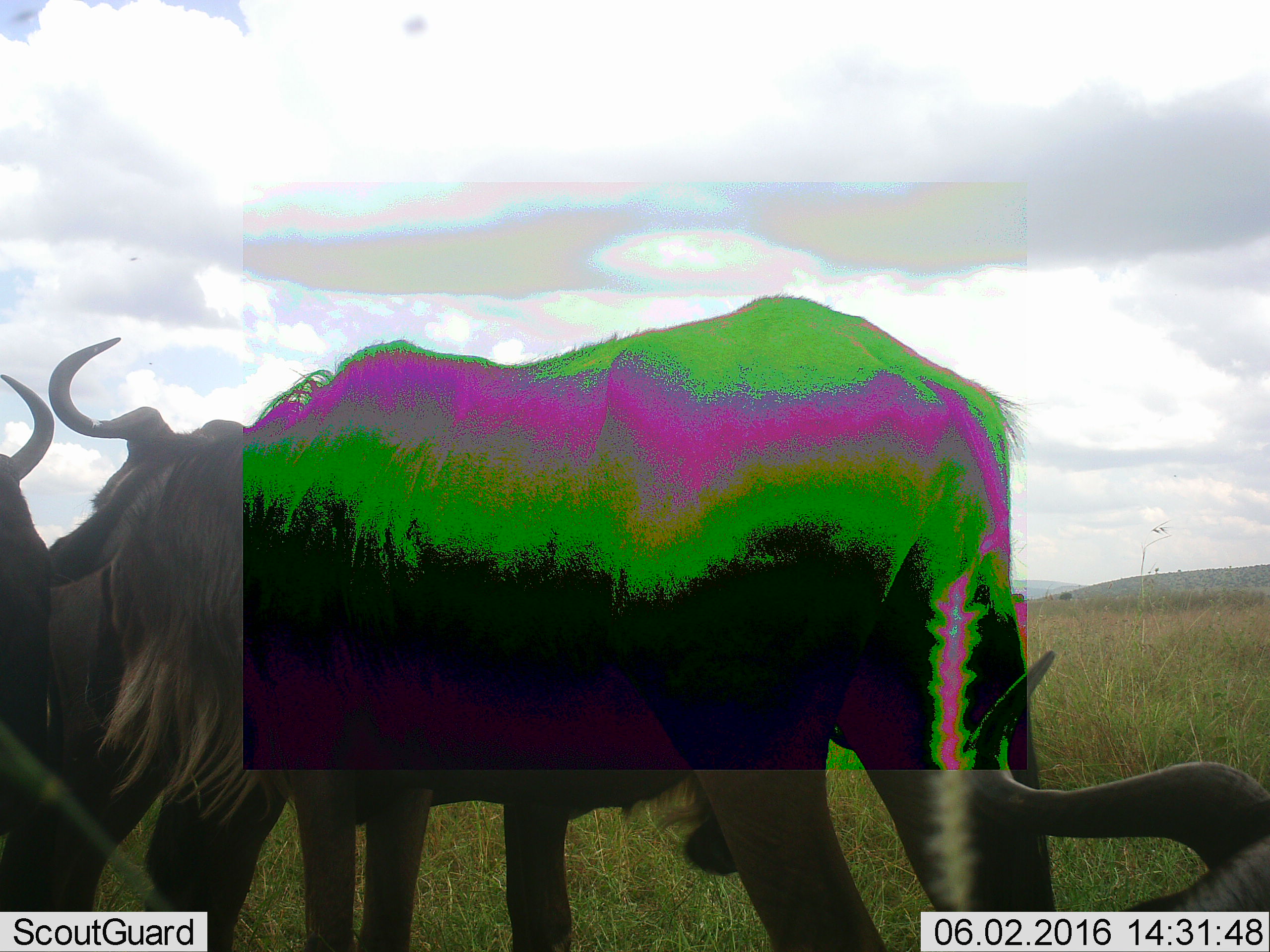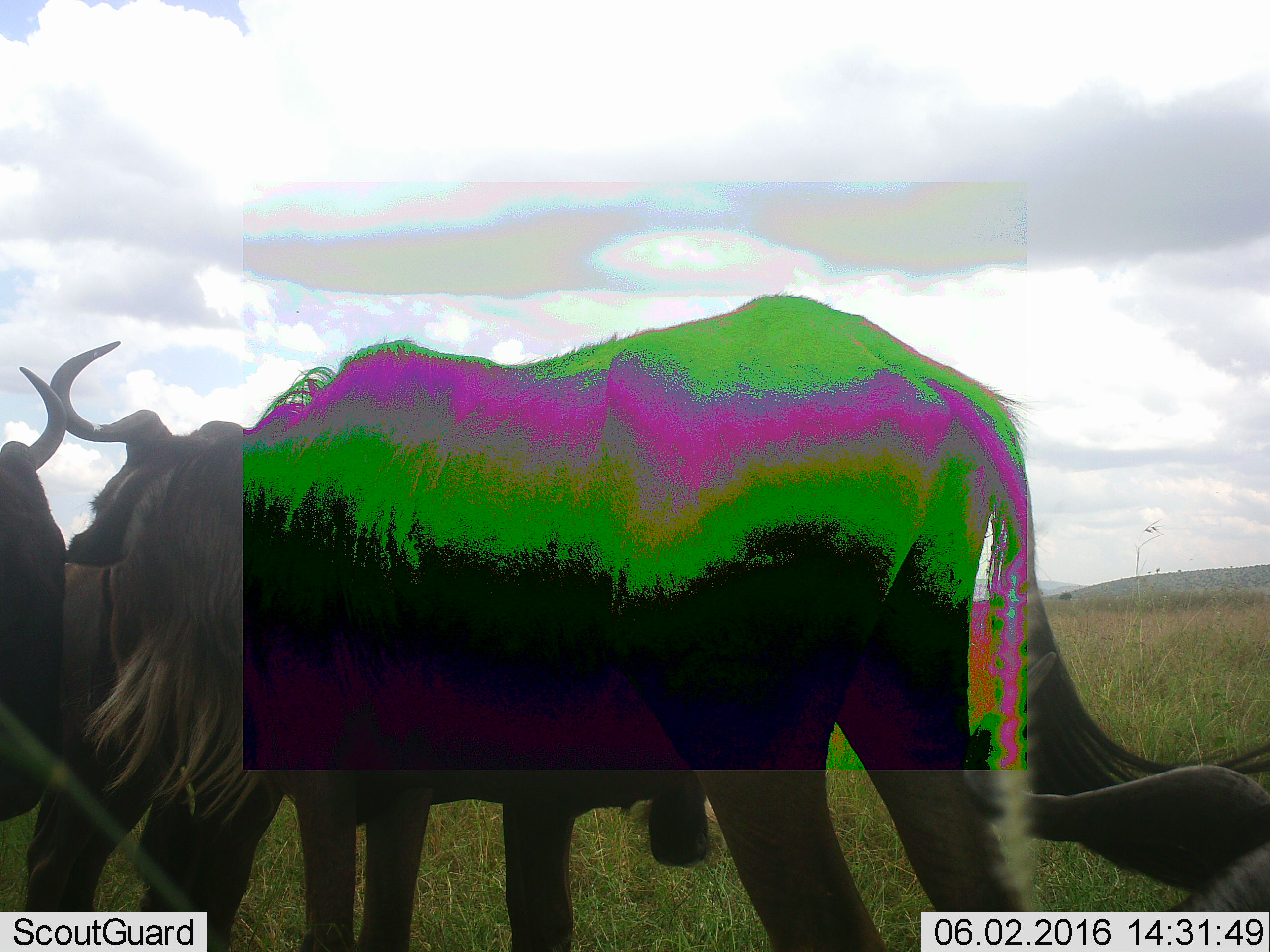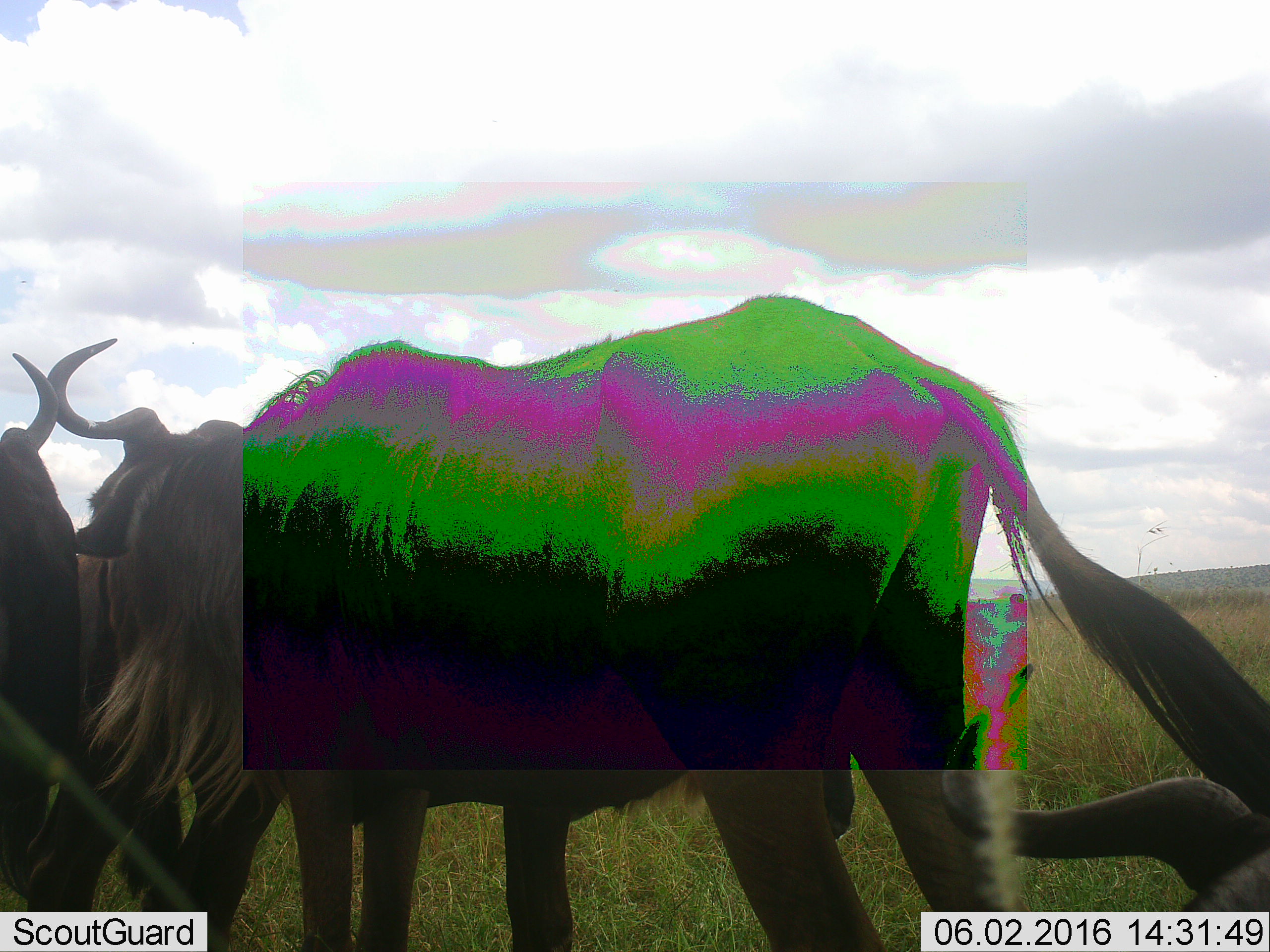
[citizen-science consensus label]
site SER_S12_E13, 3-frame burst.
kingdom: Animalia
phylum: Chordata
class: Mammalia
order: Artiodactyla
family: Bovidae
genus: Connochaetes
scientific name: Connochaetes taurinus taurinus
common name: blue wildebeest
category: wildebeestblue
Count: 3.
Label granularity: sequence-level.